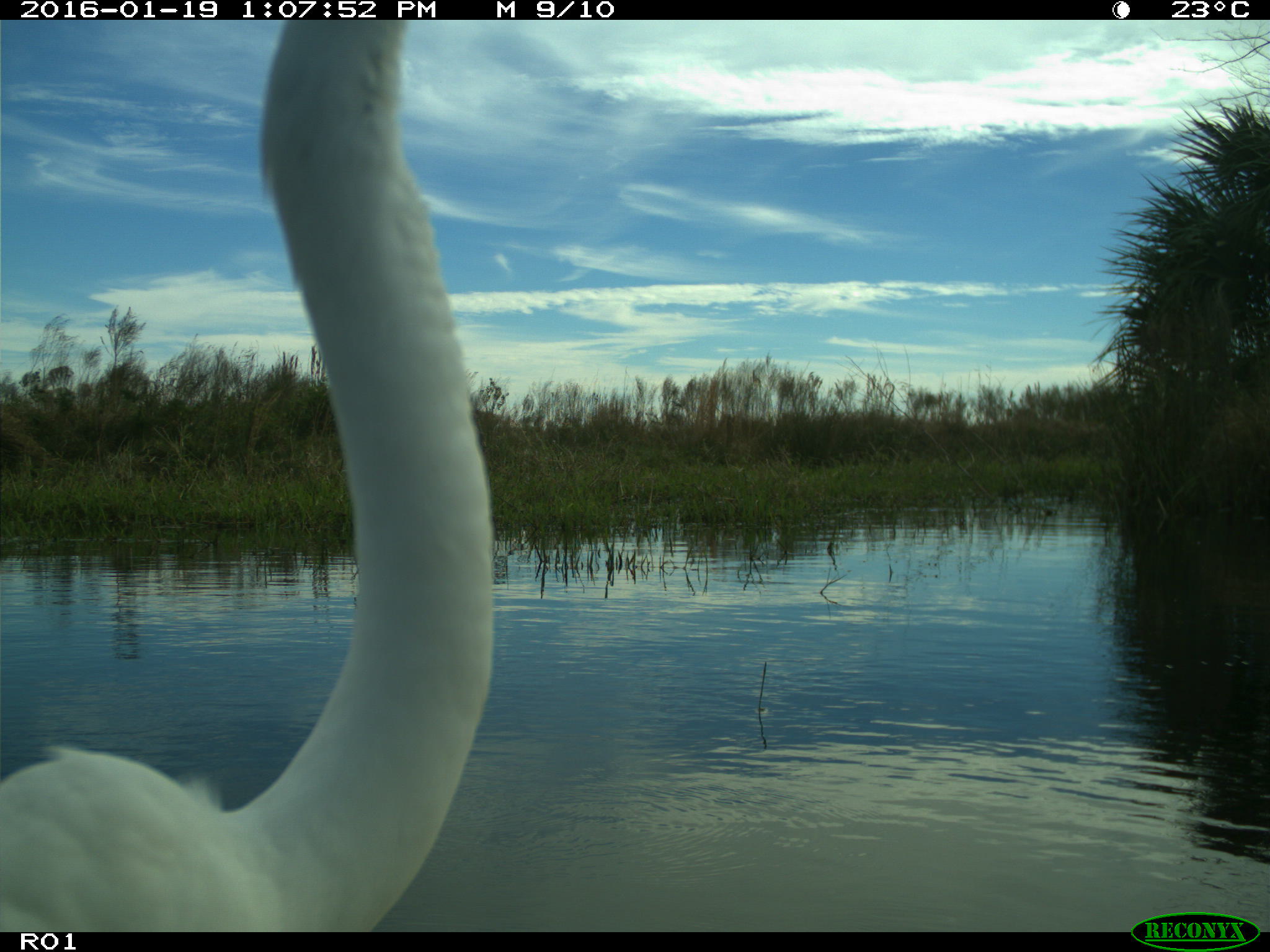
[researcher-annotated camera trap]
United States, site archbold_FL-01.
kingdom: Animalia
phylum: Chordata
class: Aves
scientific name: Aves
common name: birds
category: unidentified bird